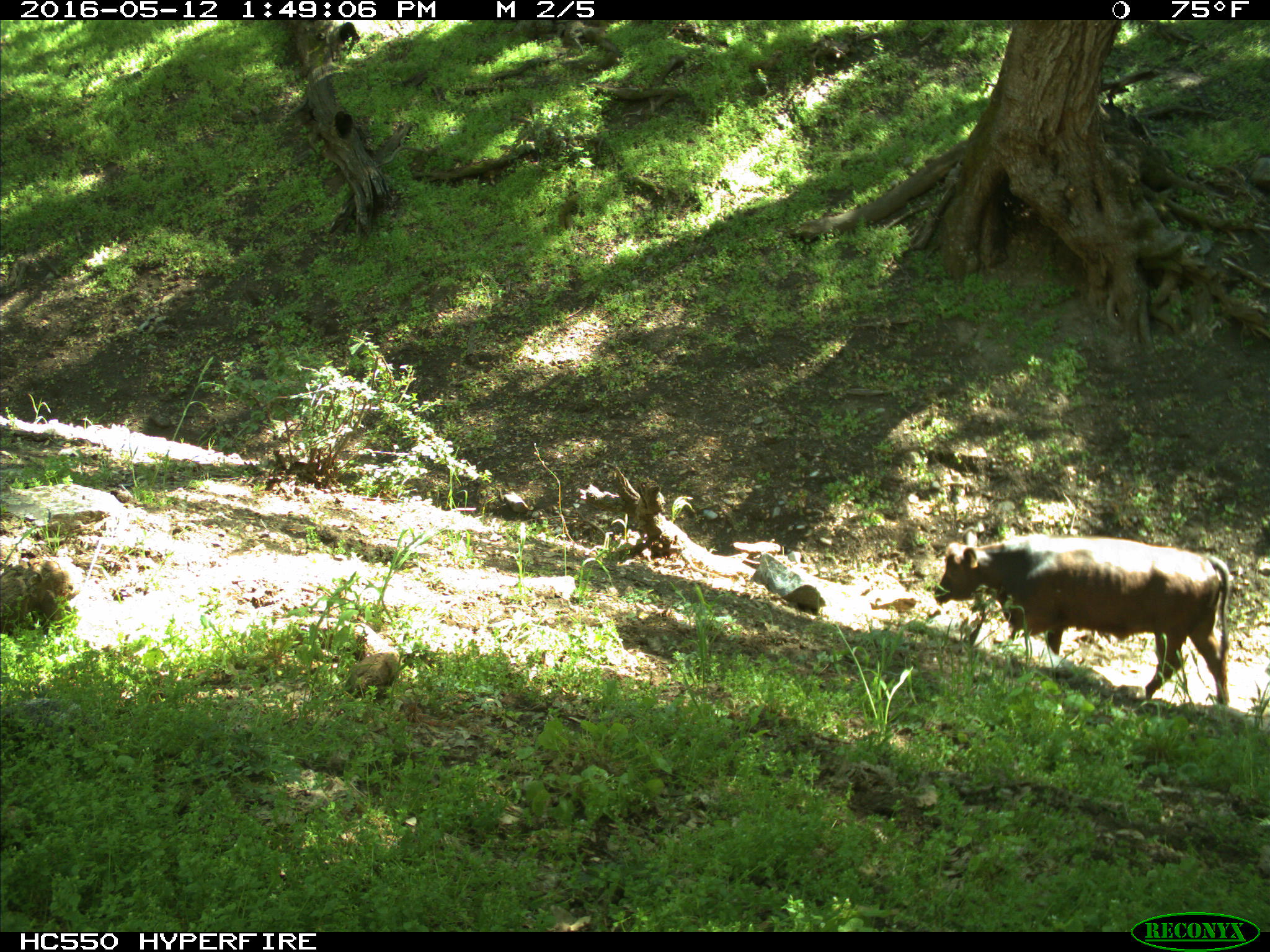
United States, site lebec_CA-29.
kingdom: Animalia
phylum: Chordata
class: Mammalia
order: Artiodactyla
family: Bovidae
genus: Bos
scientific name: Bos taurus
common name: domestic cow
Bos taurus (domestic cow).